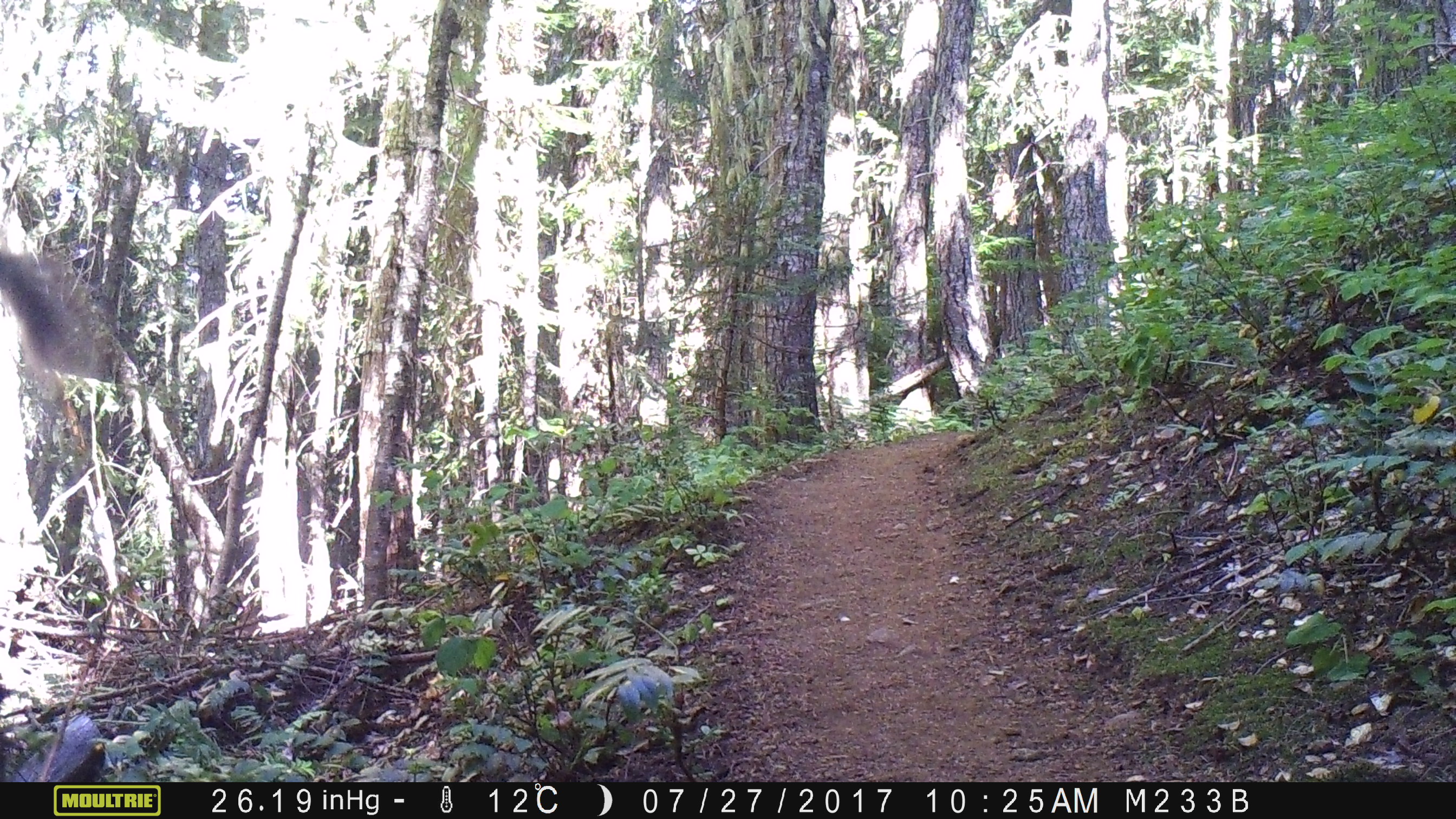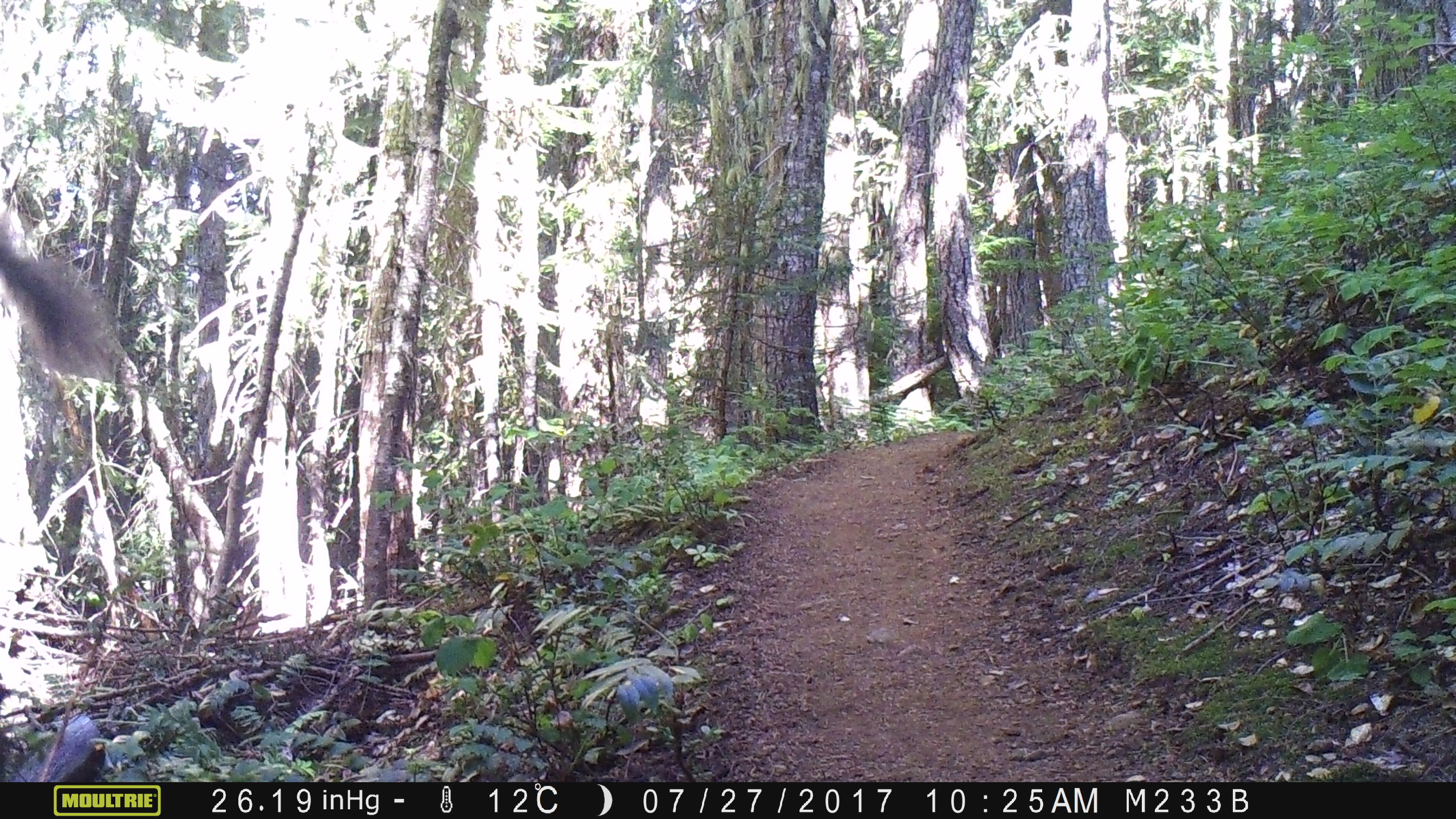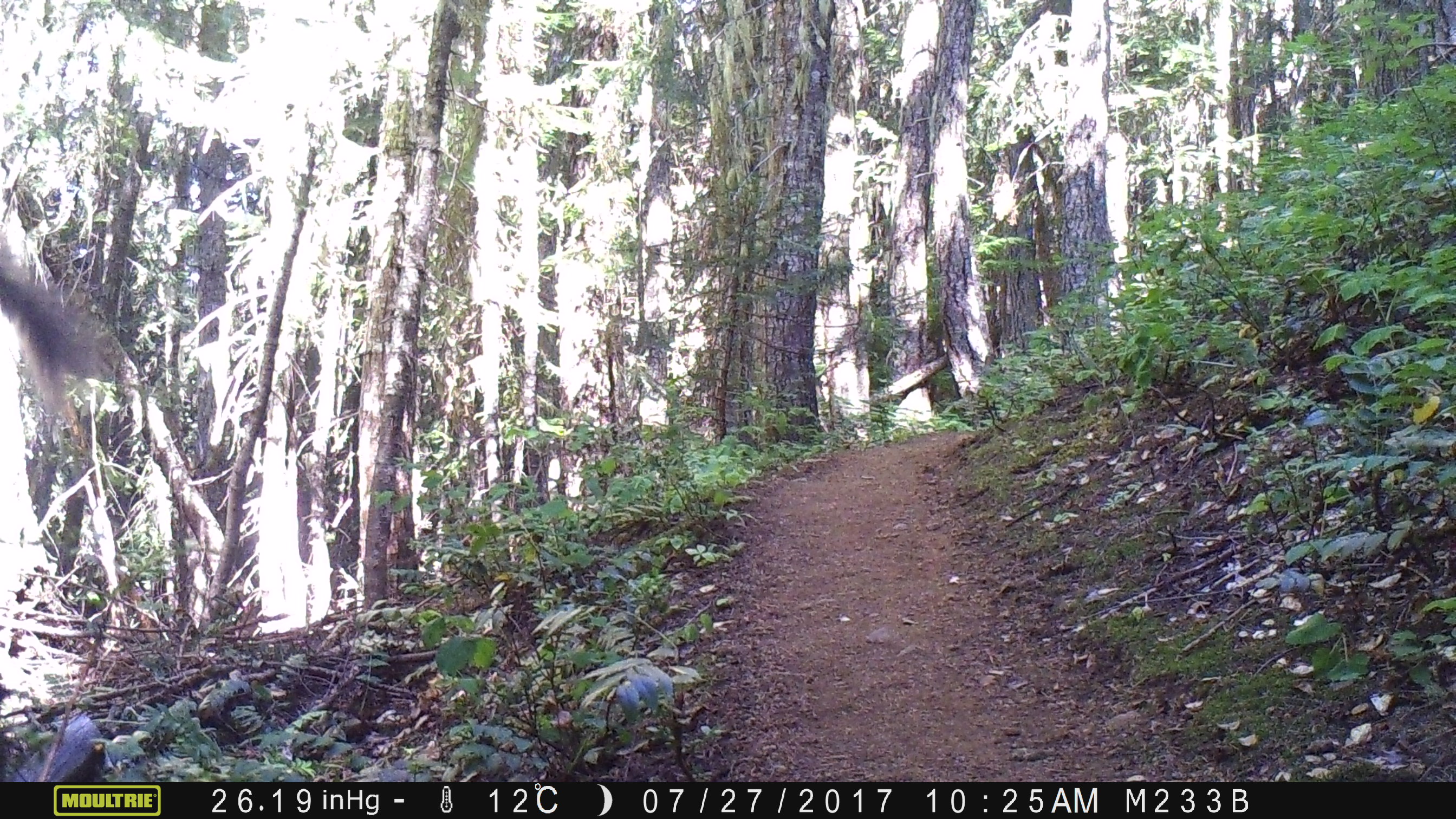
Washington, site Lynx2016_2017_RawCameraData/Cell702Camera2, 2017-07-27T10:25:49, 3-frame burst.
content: unidentified animal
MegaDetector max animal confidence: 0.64